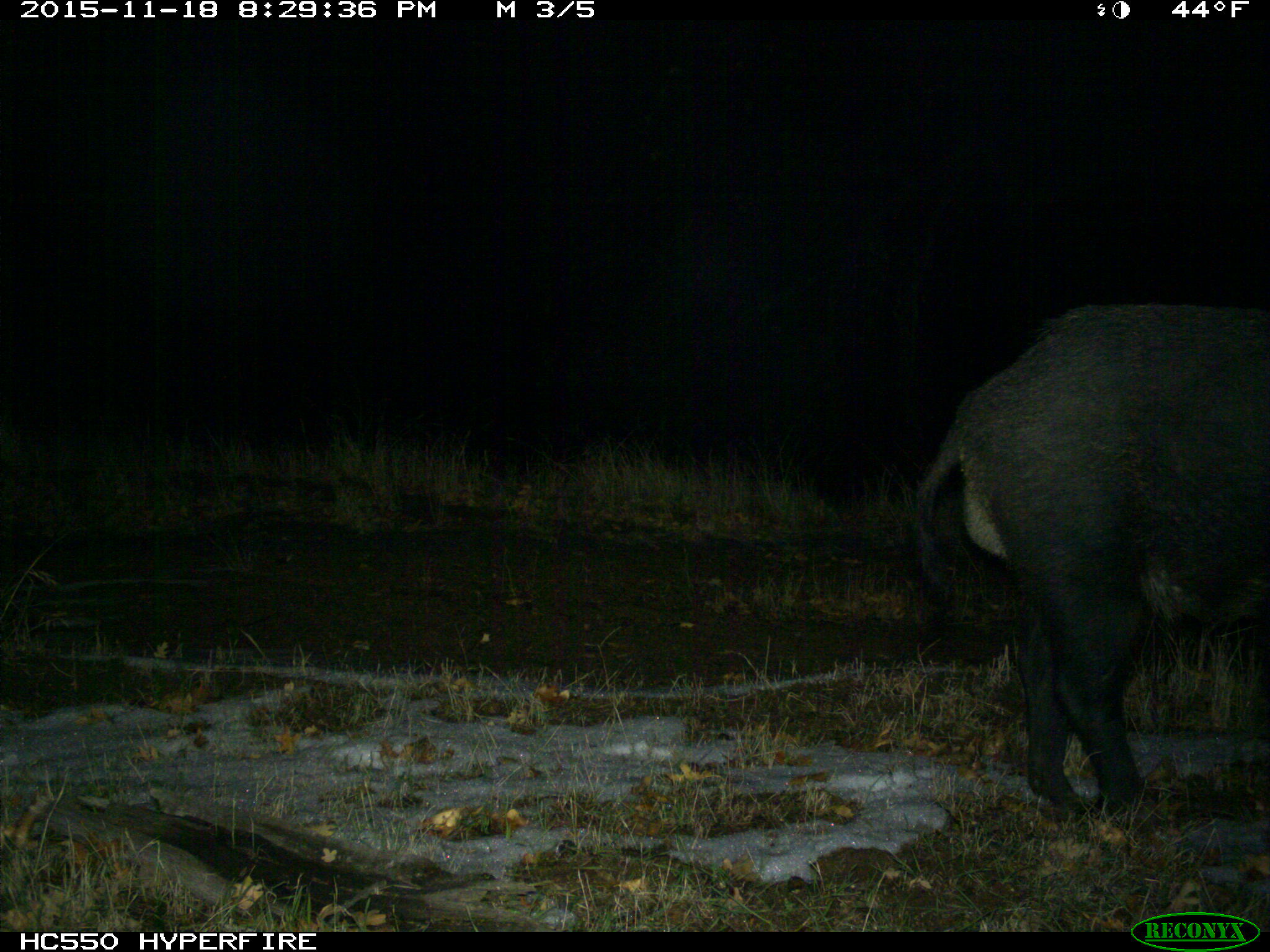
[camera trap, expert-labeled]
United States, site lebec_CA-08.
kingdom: Animalia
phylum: Chordata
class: Mammalia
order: Artiodactyla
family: Suidae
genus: Sus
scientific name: Sus scrofa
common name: wild boar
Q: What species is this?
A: Sus scrofa (wild boar).